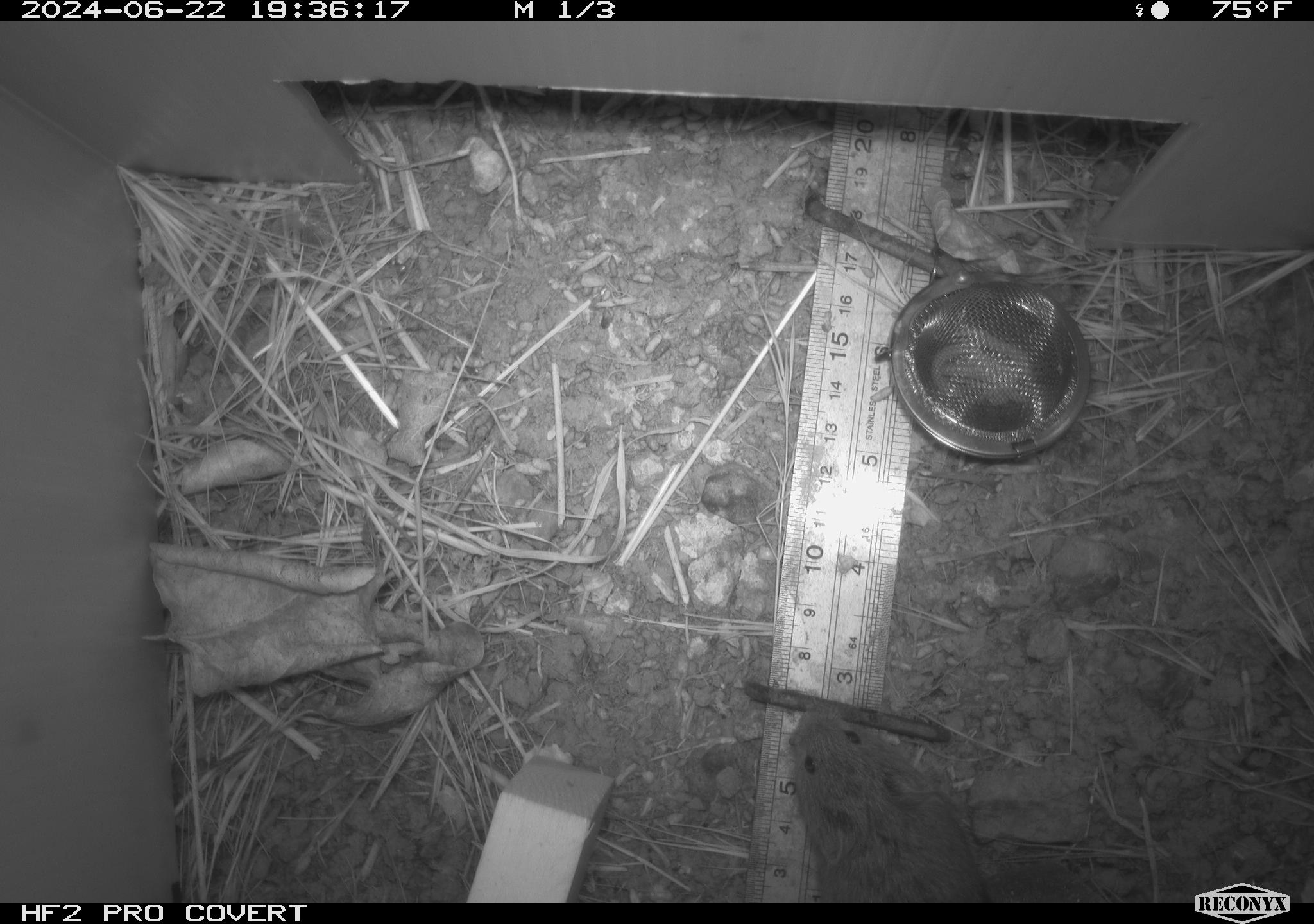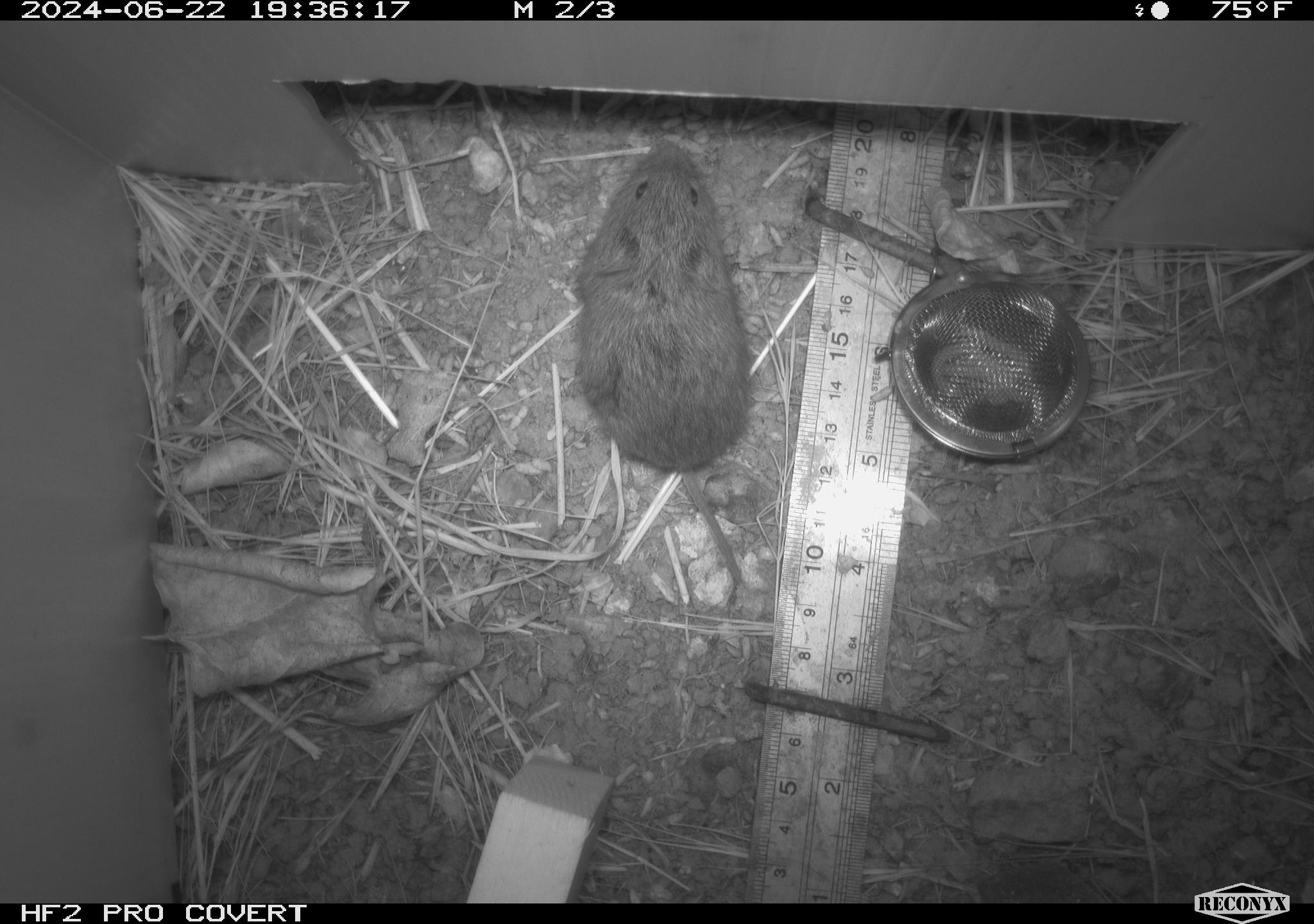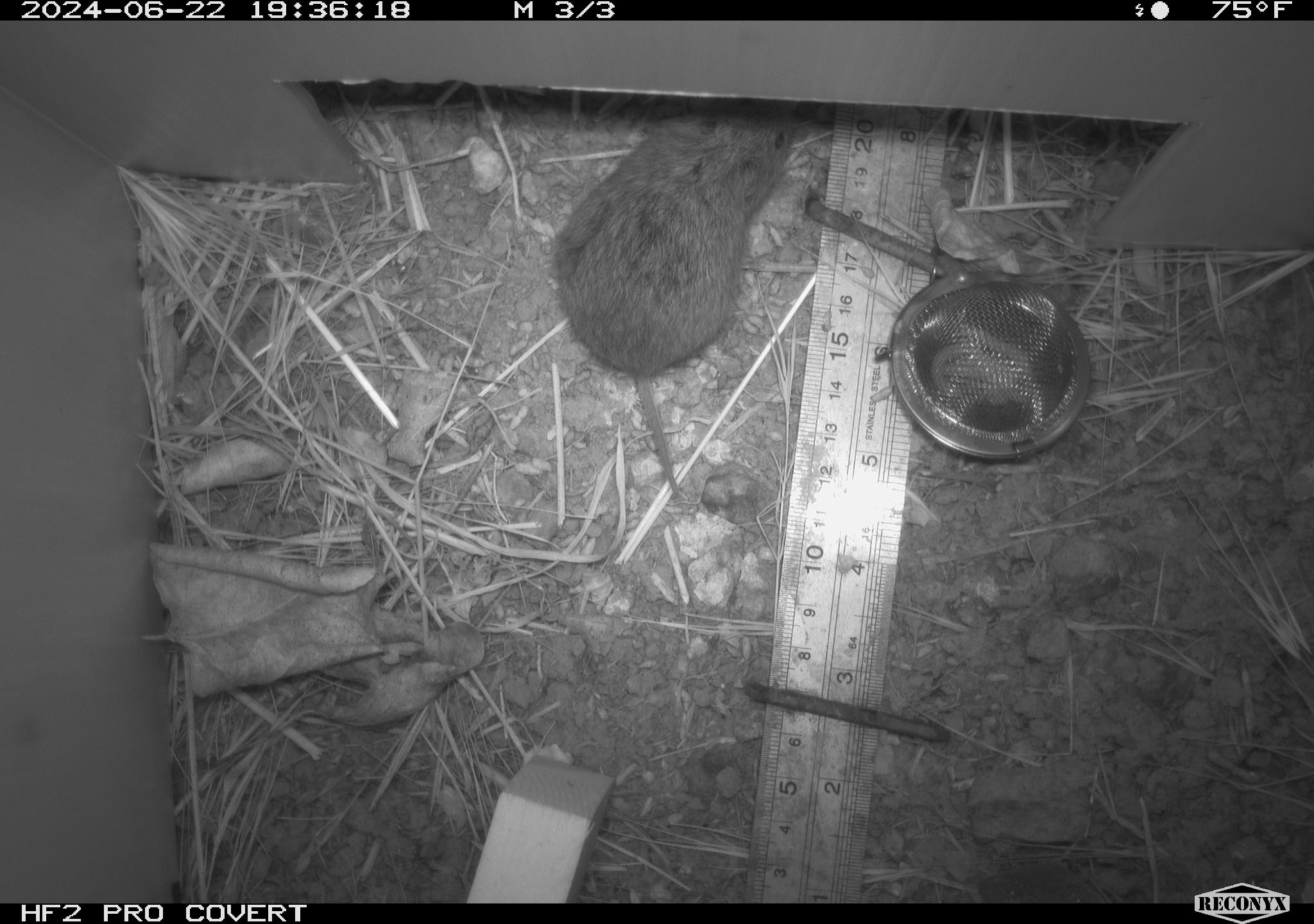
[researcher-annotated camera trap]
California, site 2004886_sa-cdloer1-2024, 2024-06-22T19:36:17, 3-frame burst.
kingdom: Animalia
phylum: Chordata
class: Mammalia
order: Rodentia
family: Cricetidae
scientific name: Arvicolinae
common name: voles, lemmings, and muskrats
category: arvicolinae subfamily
Arvicolinae subfamily (voles, lemmings, and muskrats) (Arvicolinae).